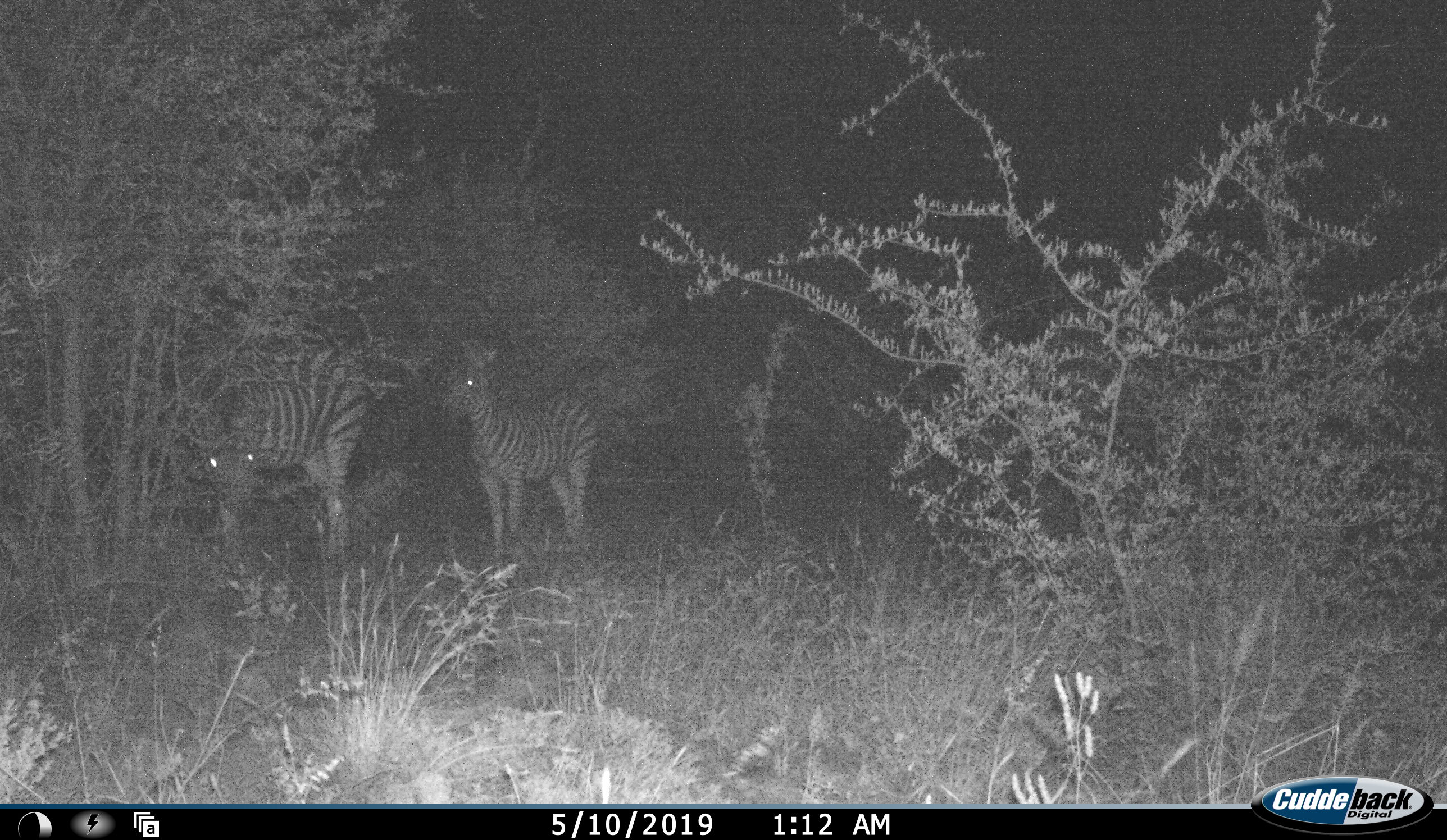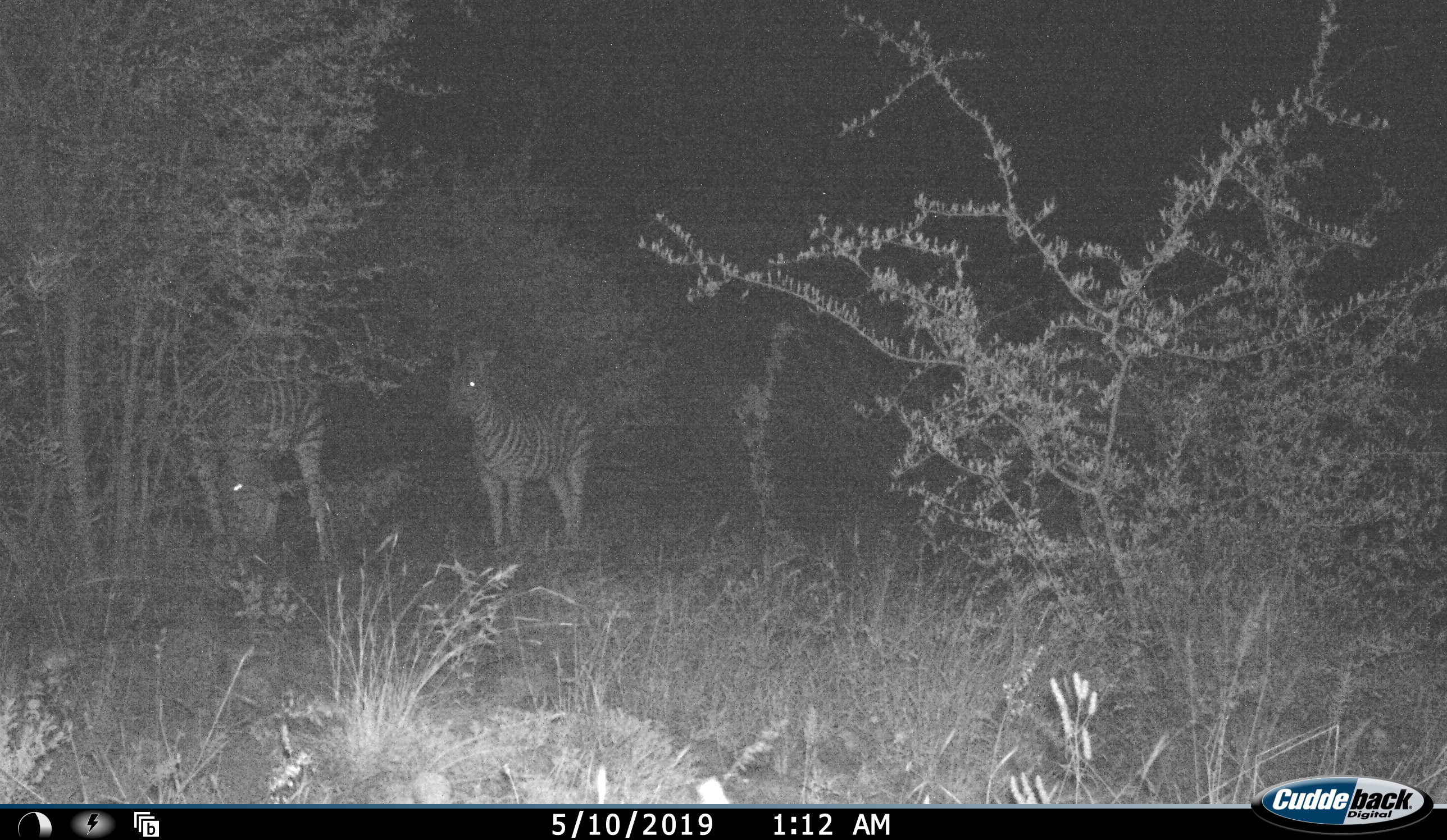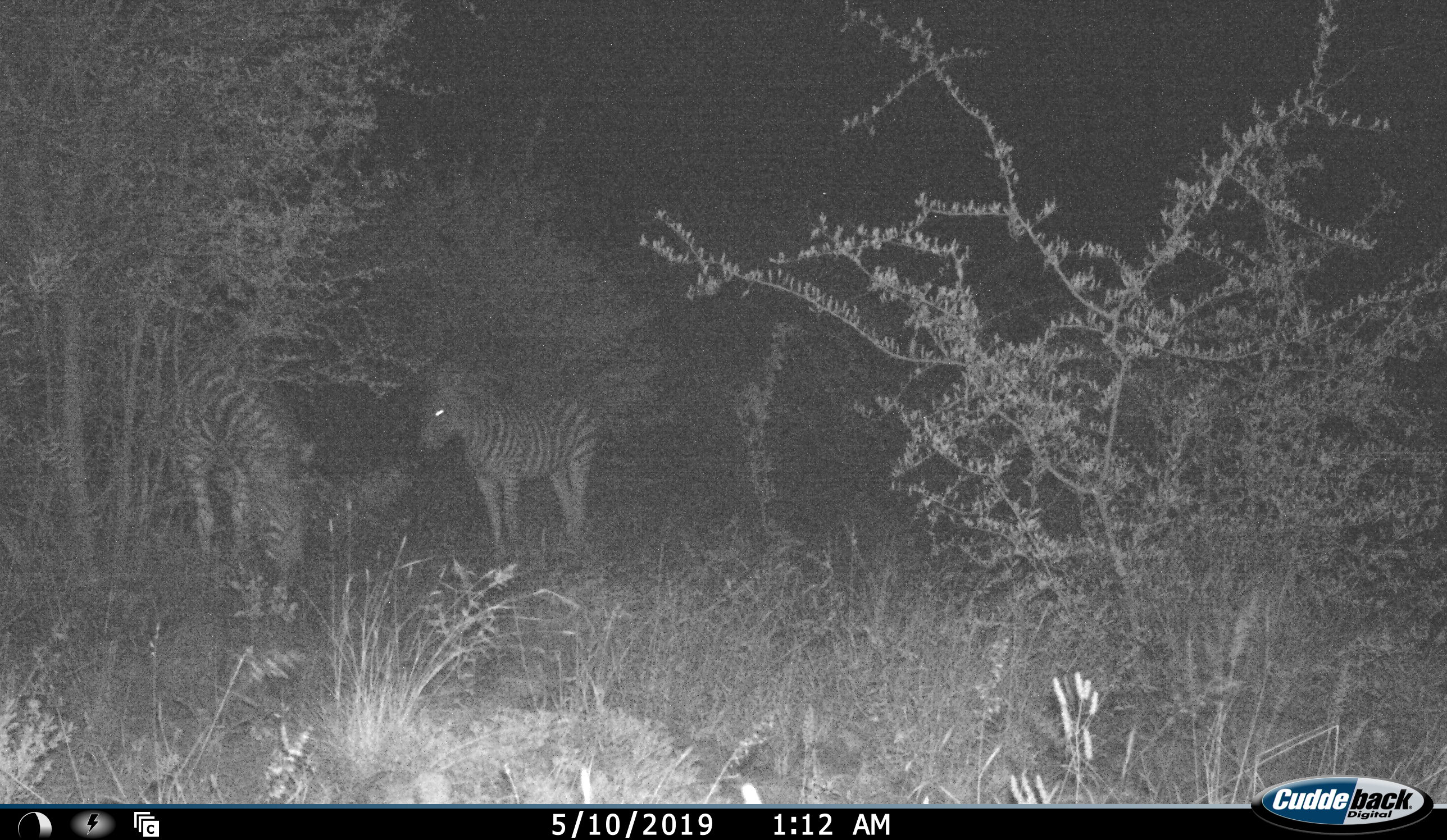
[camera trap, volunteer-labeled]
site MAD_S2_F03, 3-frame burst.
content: unidentified animal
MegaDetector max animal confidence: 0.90